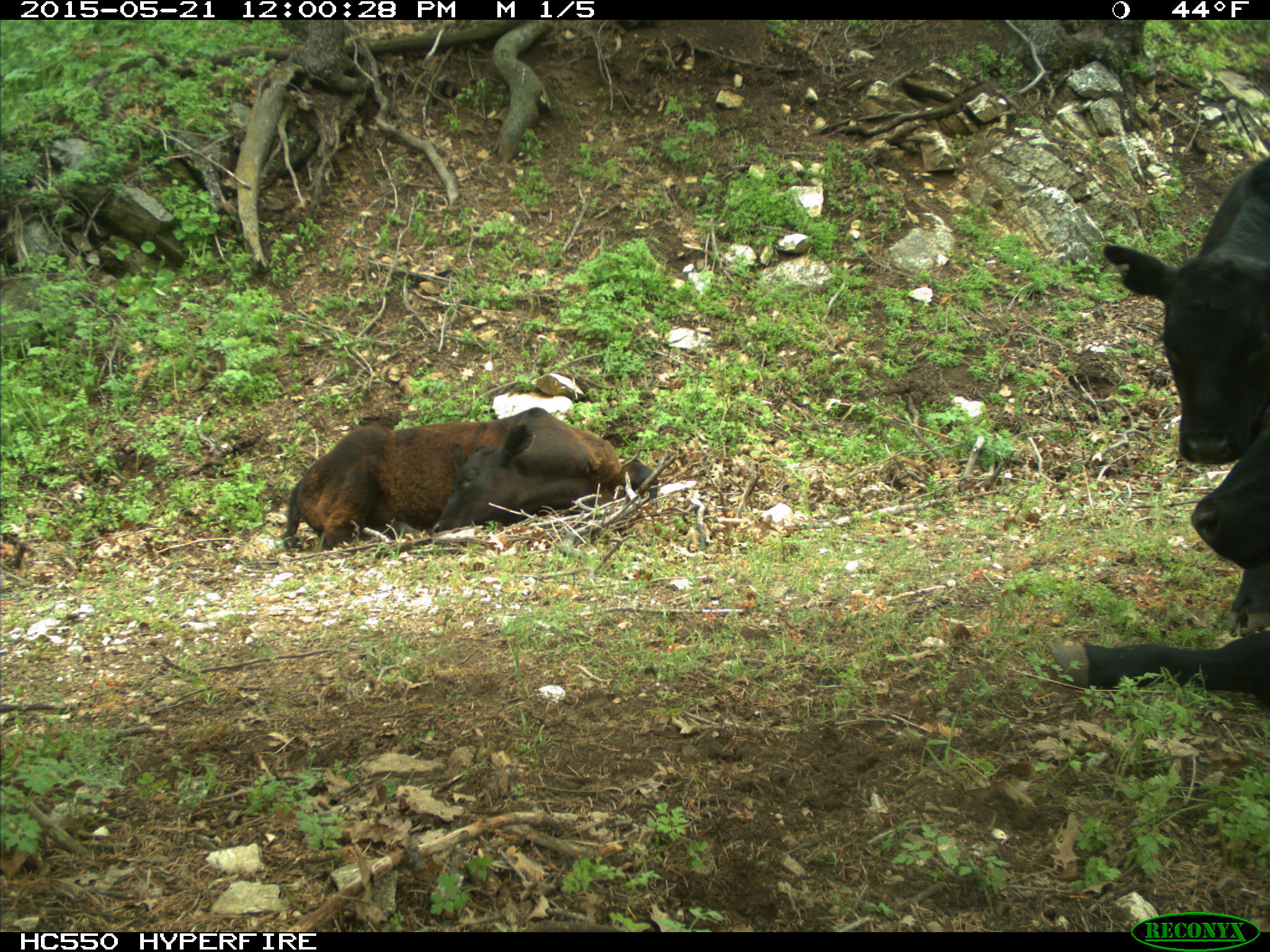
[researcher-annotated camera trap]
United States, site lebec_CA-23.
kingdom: Animalia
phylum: Chordata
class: Mammalia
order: Artiodactyla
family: Bovidae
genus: Bos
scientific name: Bos taurus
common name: domestic cow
Bos taurus (domestic cow).